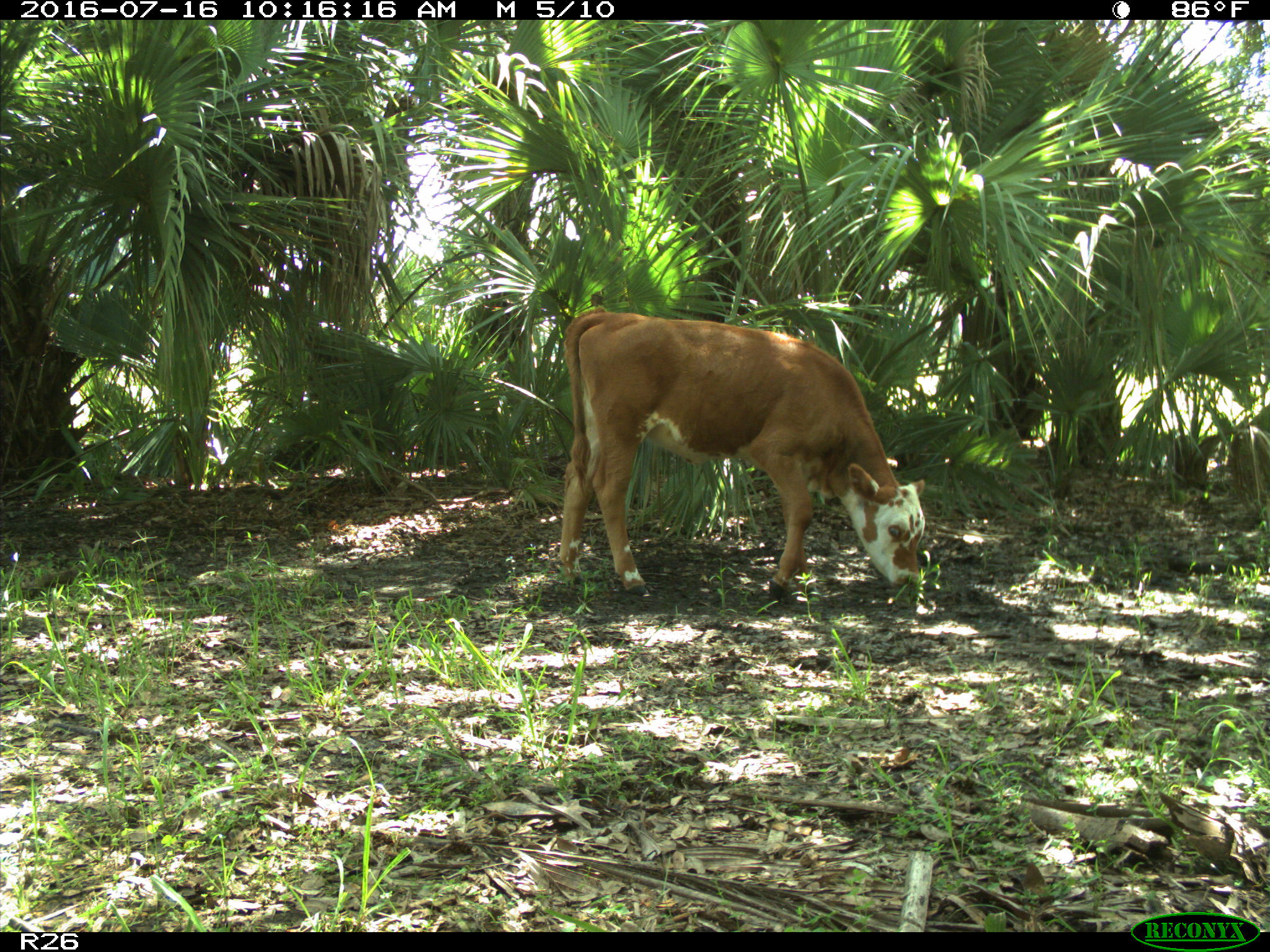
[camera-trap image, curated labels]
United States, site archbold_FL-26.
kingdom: Animalia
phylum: Chordata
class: Mammalia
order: Artiodactyla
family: Bovidae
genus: Bos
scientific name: Bos taurus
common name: domestic cow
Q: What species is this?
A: Bos taurus (domestic cow).